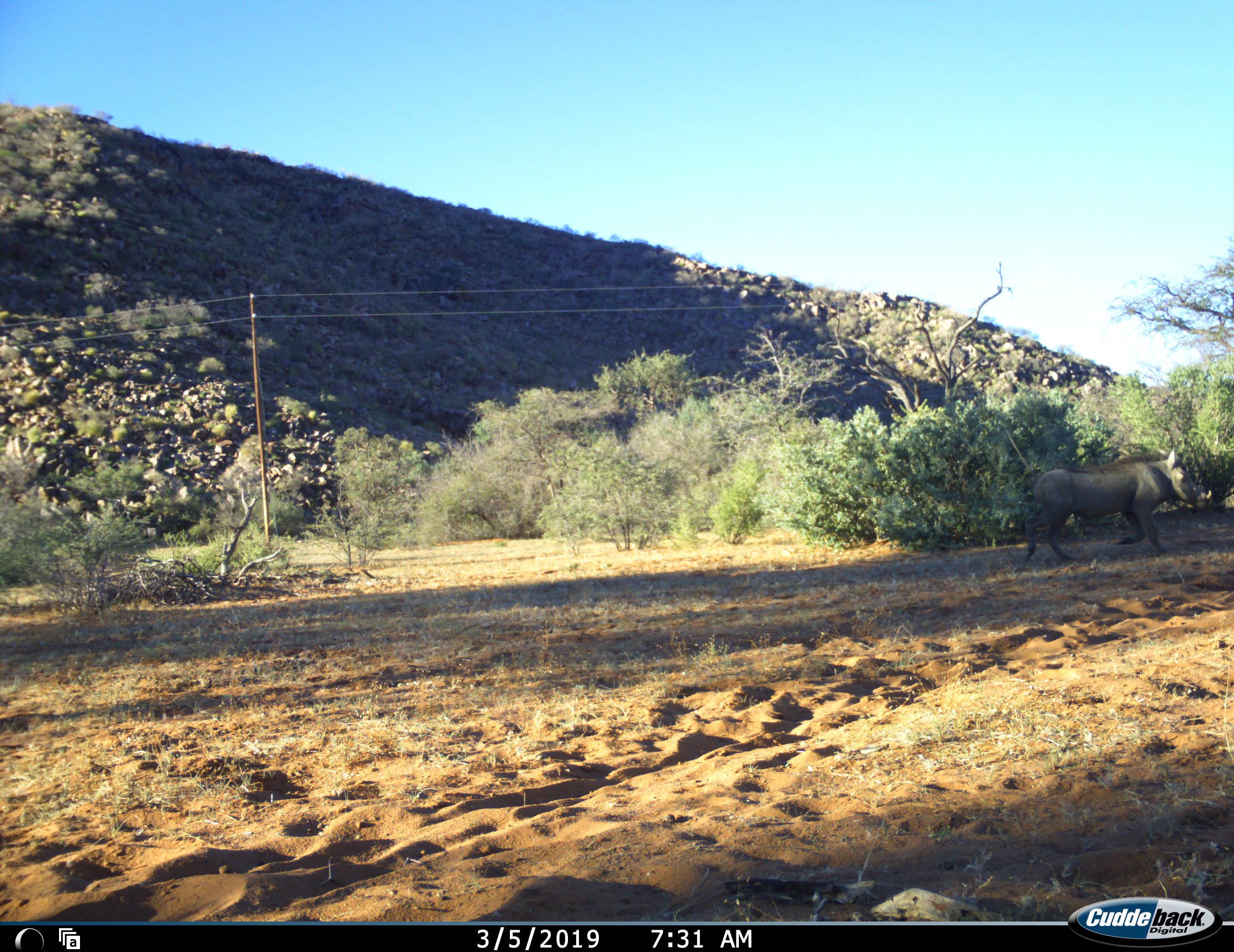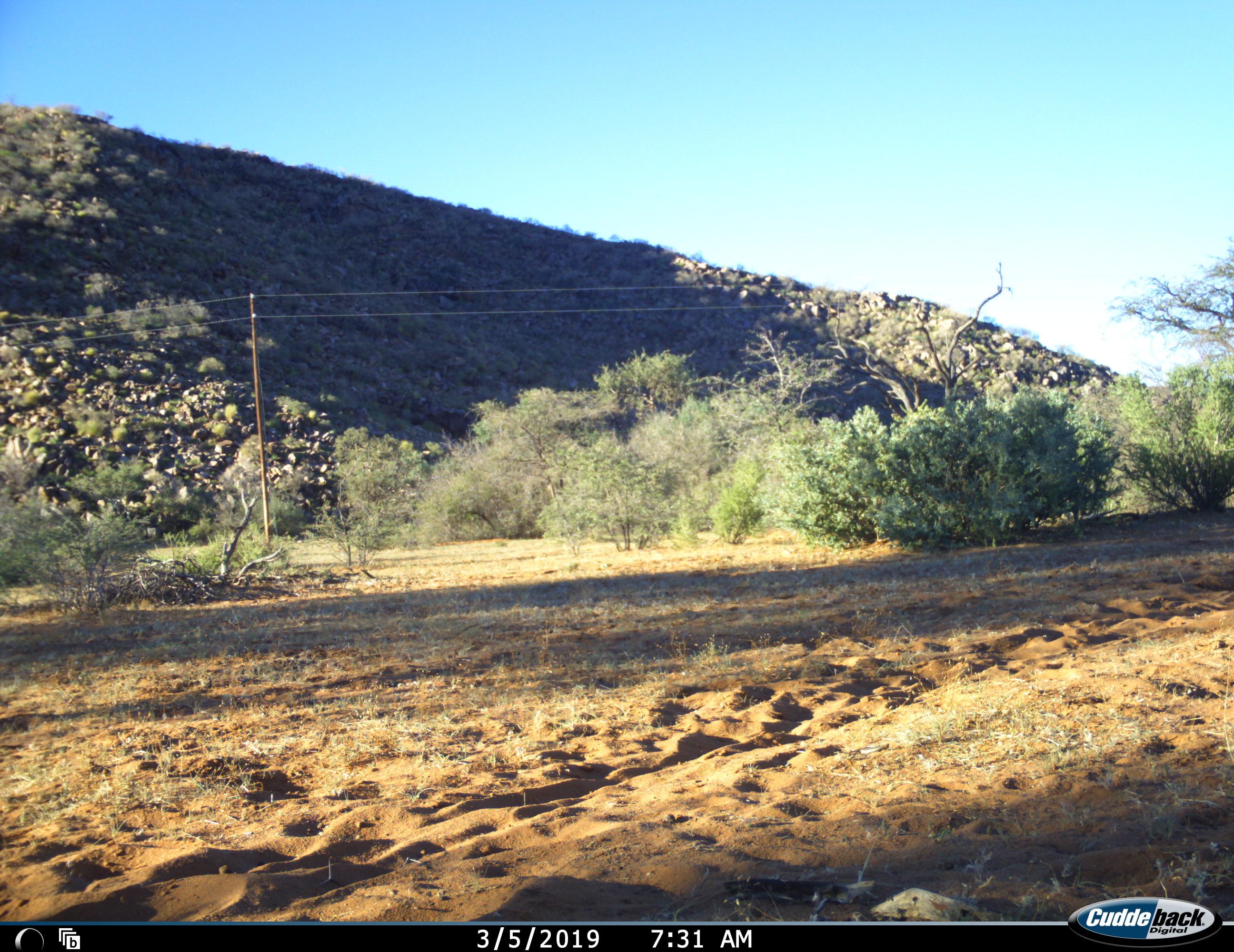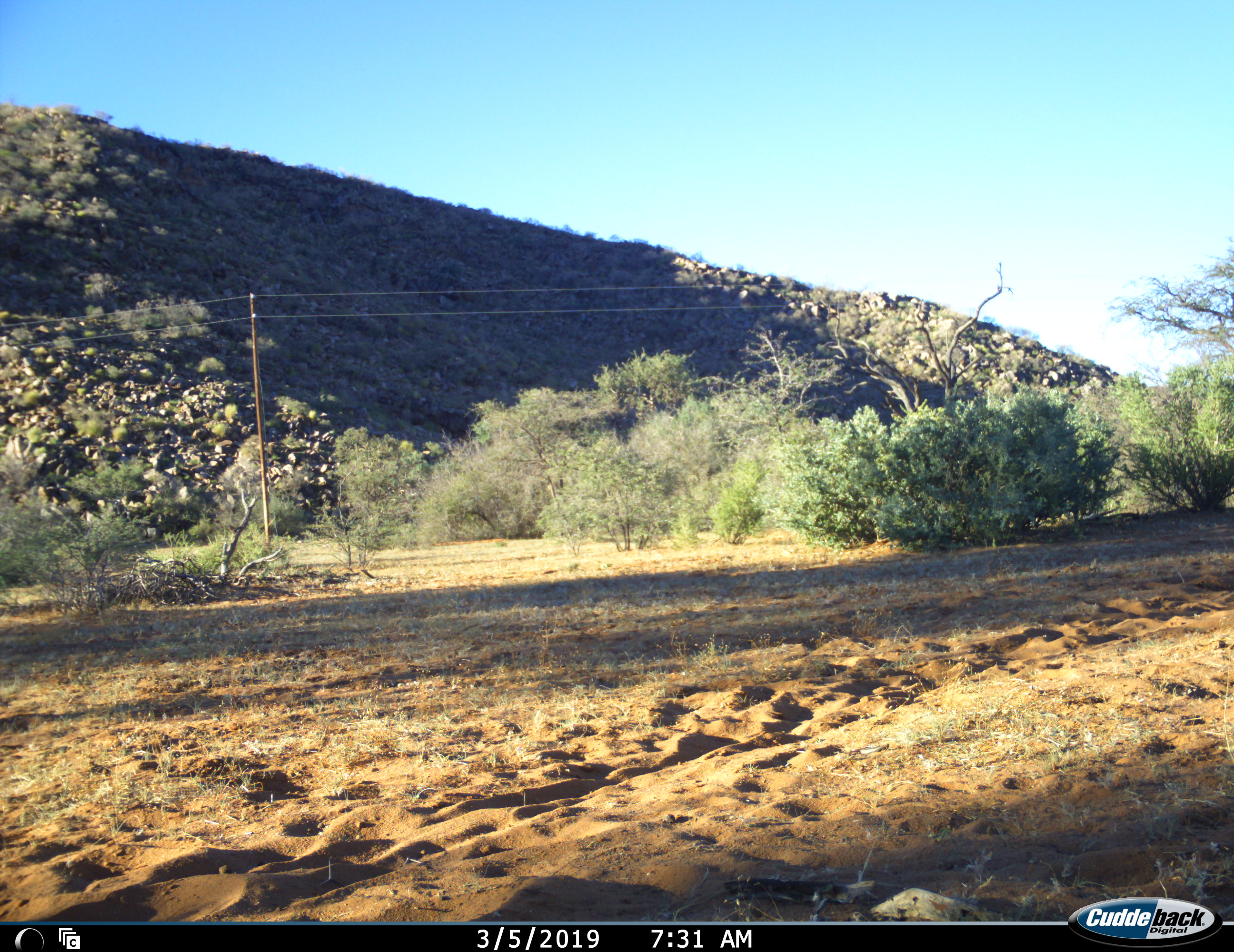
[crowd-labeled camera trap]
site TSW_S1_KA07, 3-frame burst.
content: unidentified animal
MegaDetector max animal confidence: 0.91